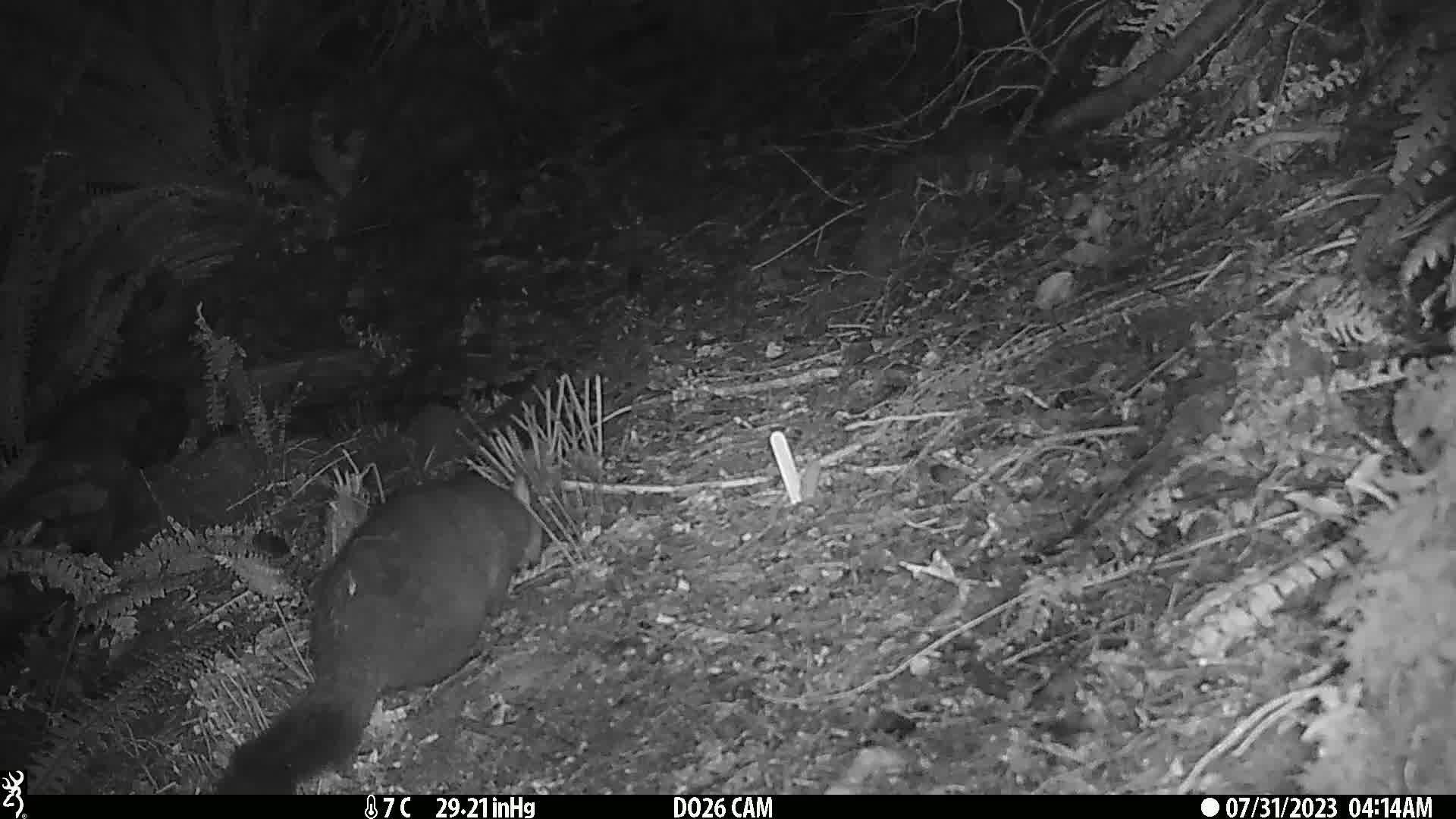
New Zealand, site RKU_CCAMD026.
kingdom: Animalia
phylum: Chordata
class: Mammalia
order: Diprotodontia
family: Phalangeridae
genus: Trichosurus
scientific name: Trichosurus vulpecula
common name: common brushtail possum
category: possum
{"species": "possum (common brushtail possum) (Trichosurus vulpecula)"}